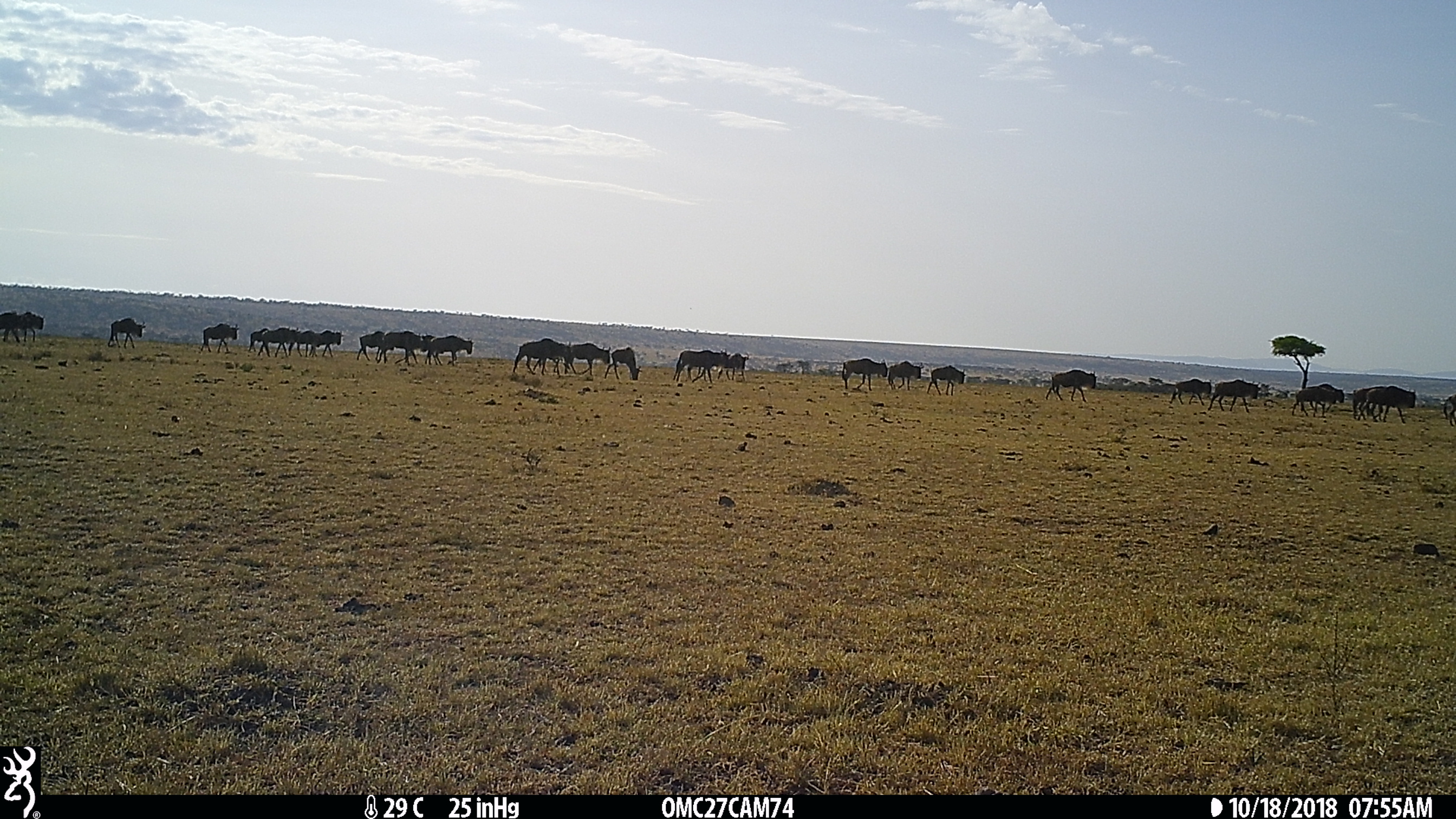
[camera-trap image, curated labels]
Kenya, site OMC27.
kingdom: Animalia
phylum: Chordata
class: Mammalia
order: Artiodactyla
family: Bovidae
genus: Connochaetes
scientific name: Connochaetes taurinus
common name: blue wildebeest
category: wildebeest